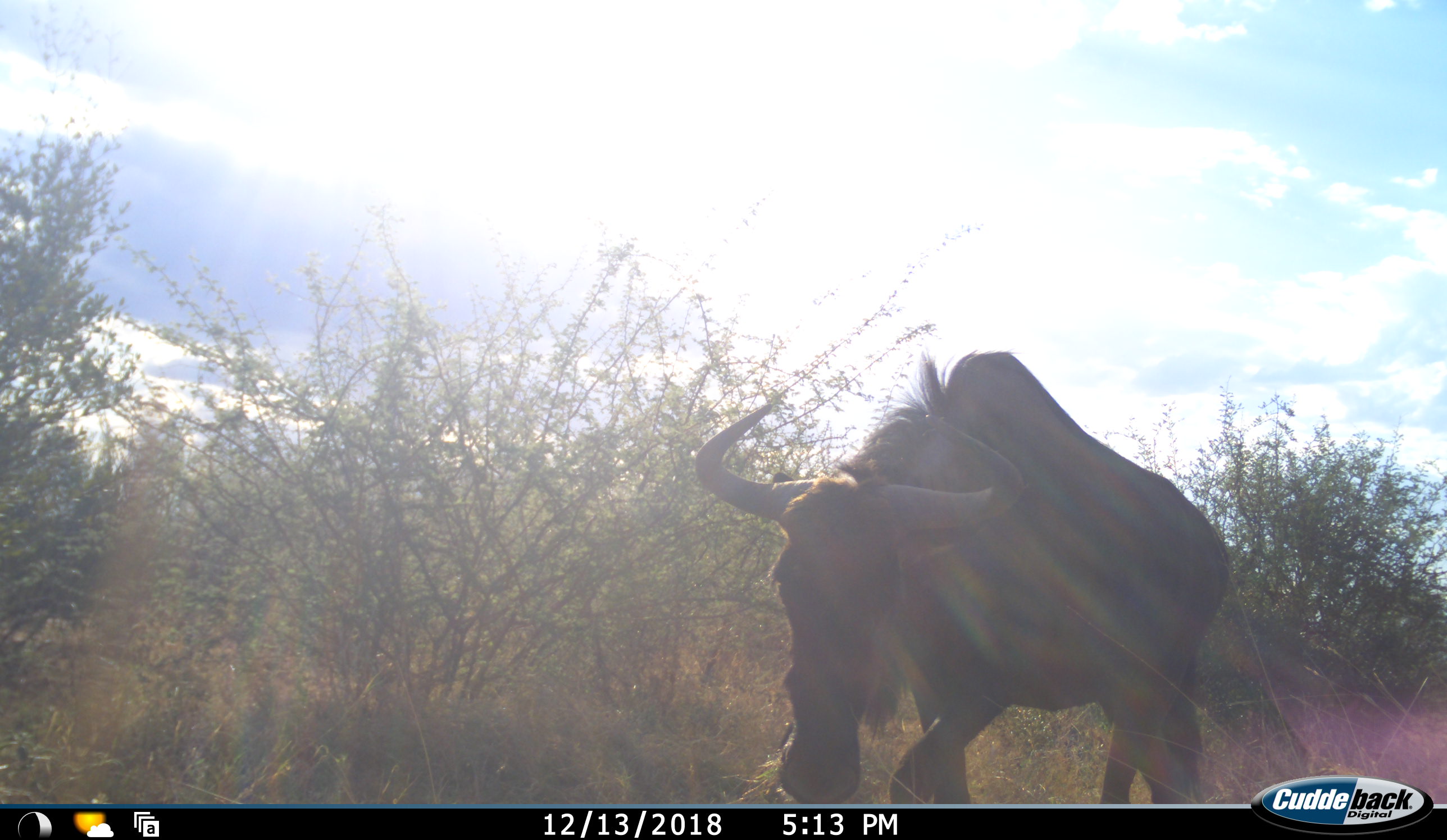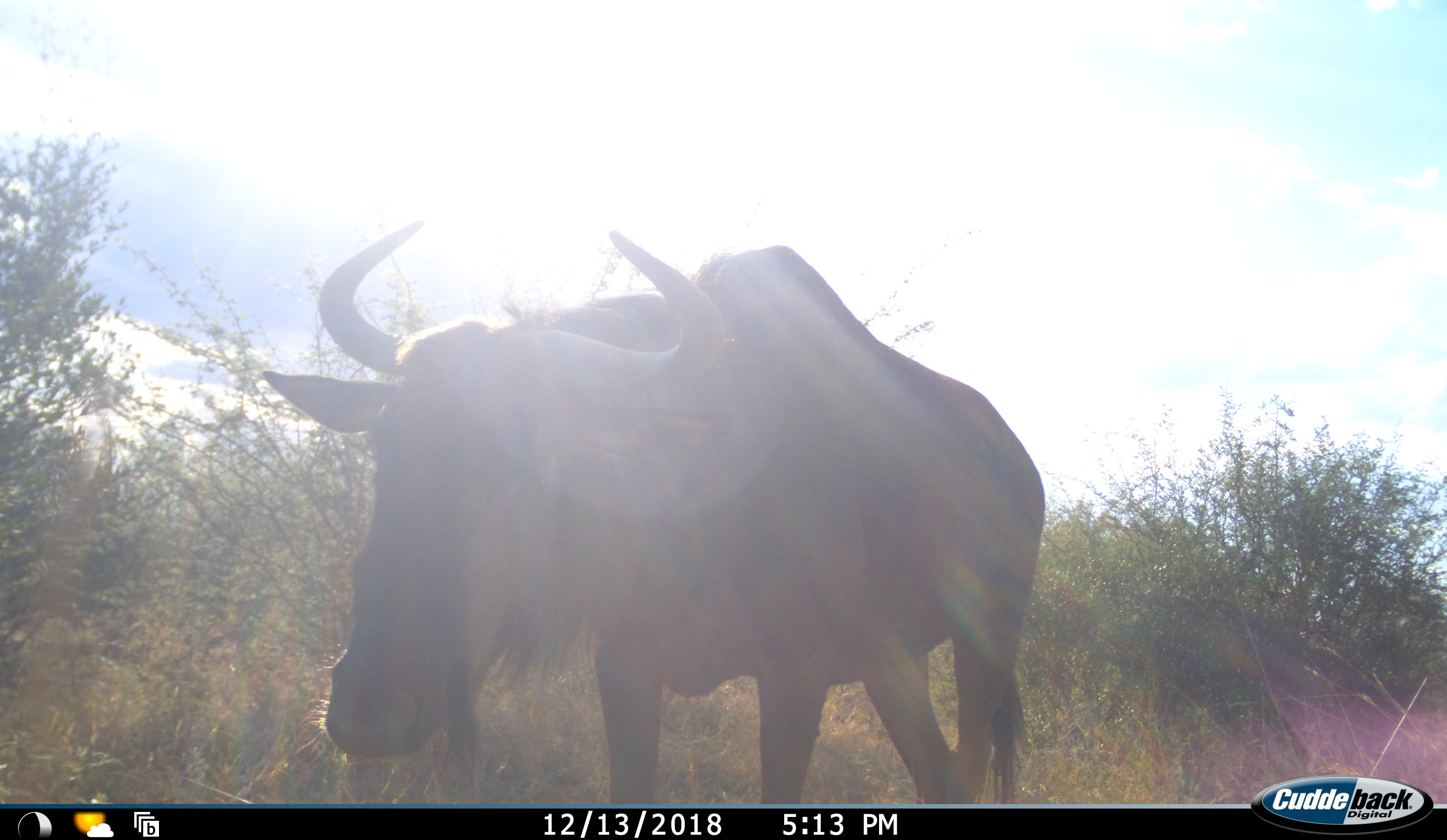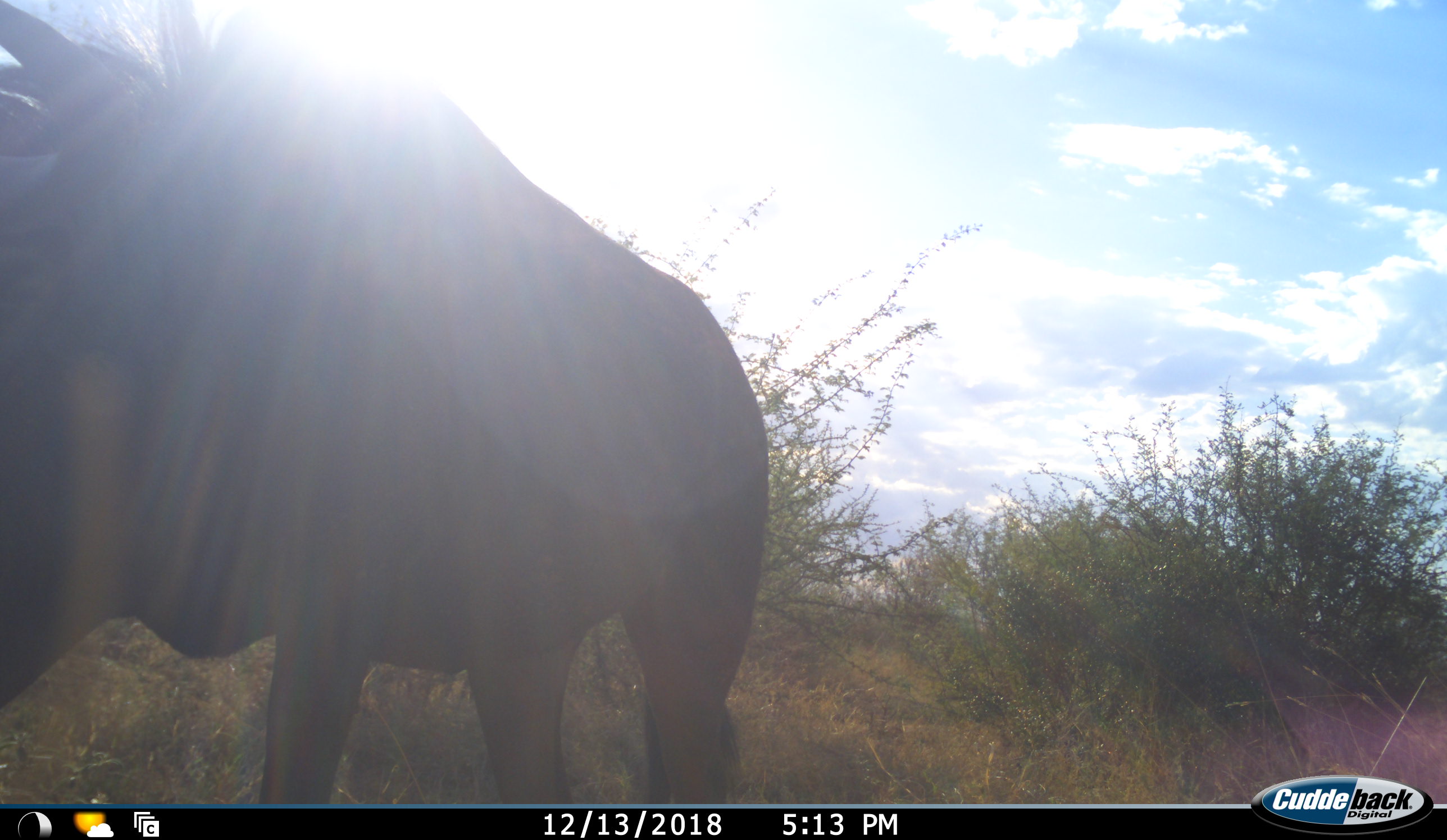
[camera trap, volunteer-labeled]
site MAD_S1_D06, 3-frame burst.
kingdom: Animalia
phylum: Chordata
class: Mammalia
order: Artiodactyla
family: Bovidae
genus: Connochaetes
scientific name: Connochaetes taurinus taurinus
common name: blue wildebeest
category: wildebeestblue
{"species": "wildebeestblue (blue wildebeest) (Connochaetes taurinus taurinus)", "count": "1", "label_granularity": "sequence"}